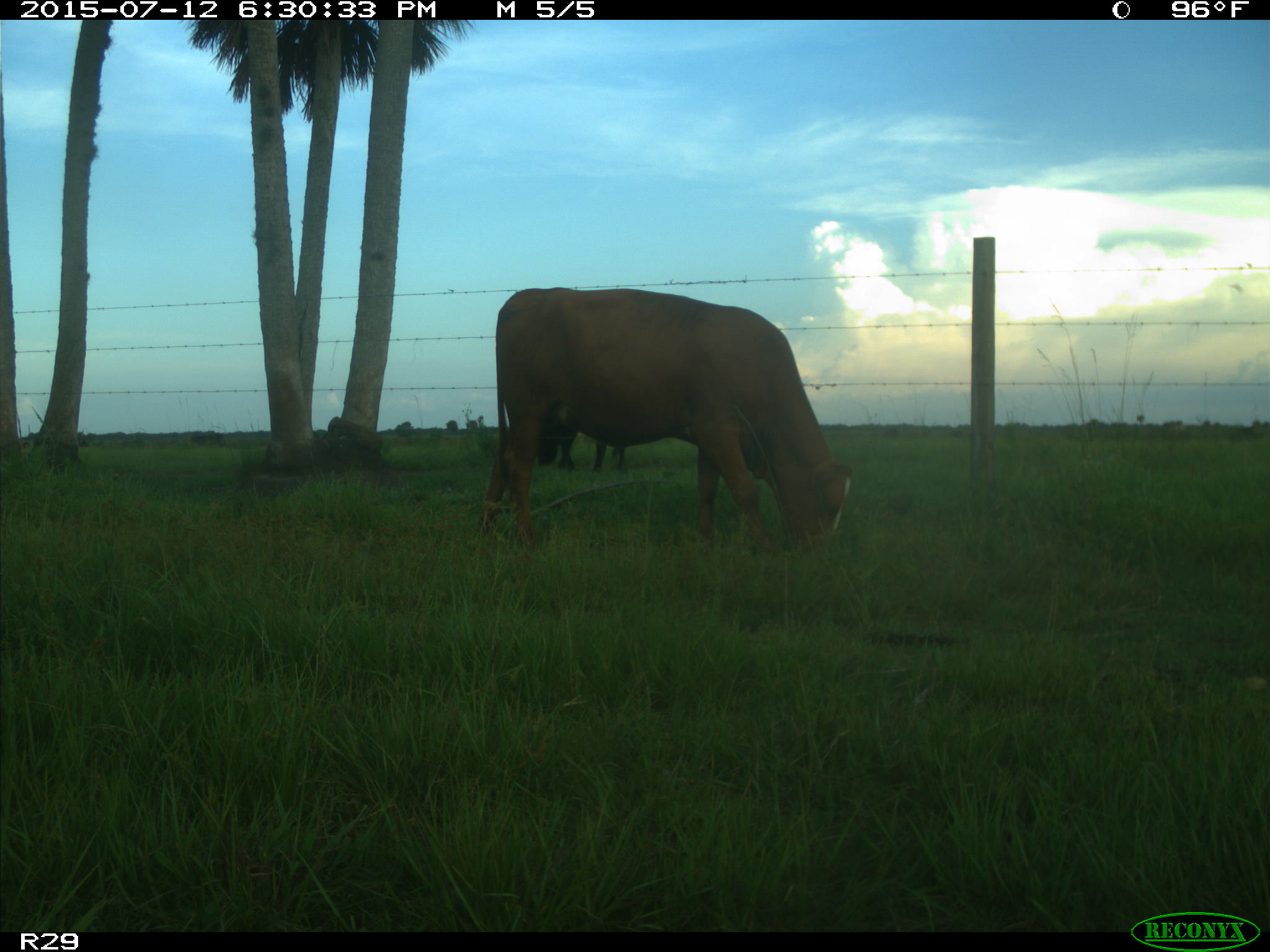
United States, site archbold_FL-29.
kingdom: Animalia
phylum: Chordata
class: Mammalia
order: Artiodactyla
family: Bovidae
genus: Bos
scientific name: Bos taurus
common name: domestic cow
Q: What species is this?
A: Bos taurus (domestic cow).